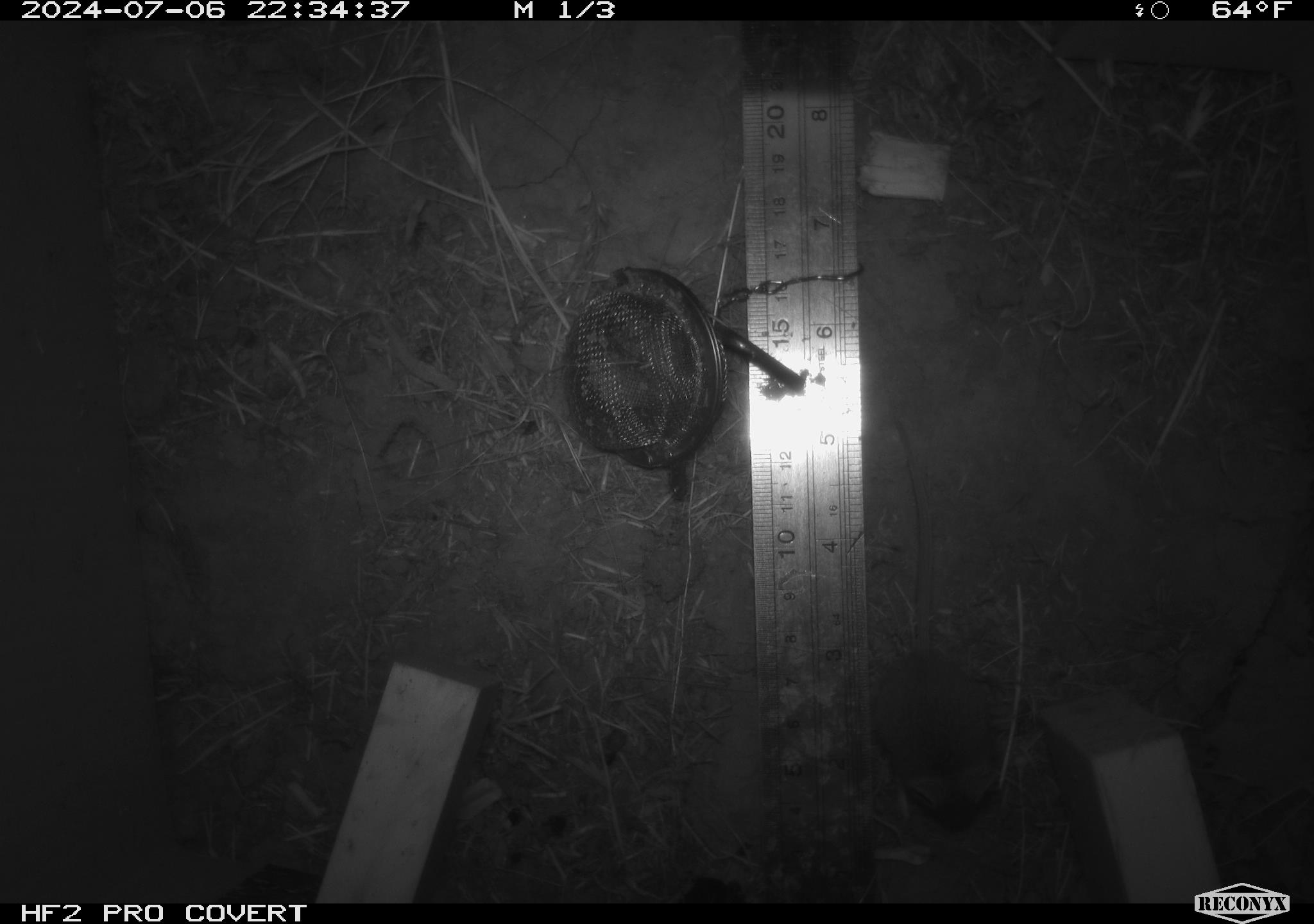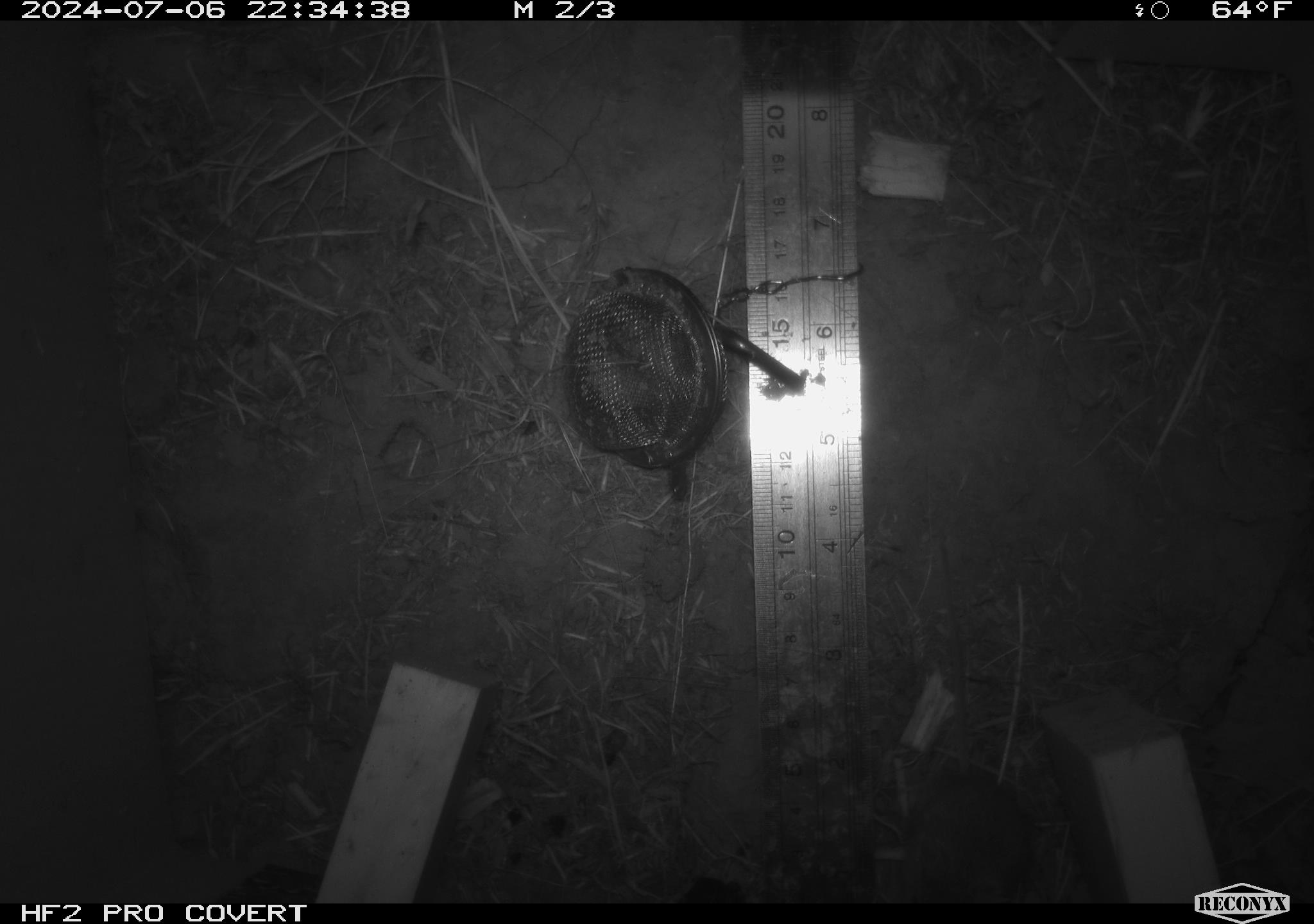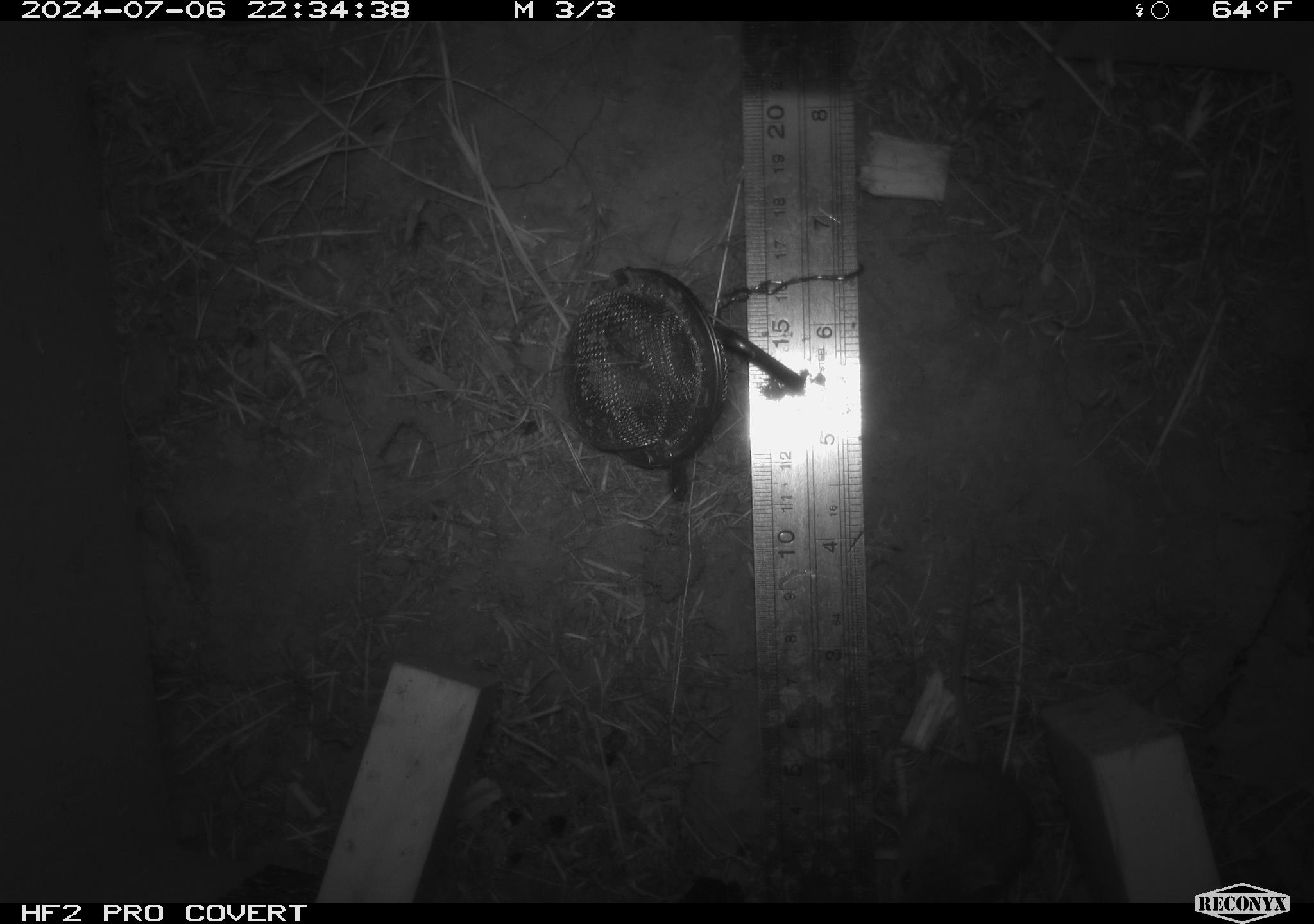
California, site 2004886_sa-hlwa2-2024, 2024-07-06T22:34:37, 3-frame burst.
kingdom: Animalia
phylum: Chordata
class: Mammalia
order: Rodentia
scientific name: Rodentia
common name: mouse species